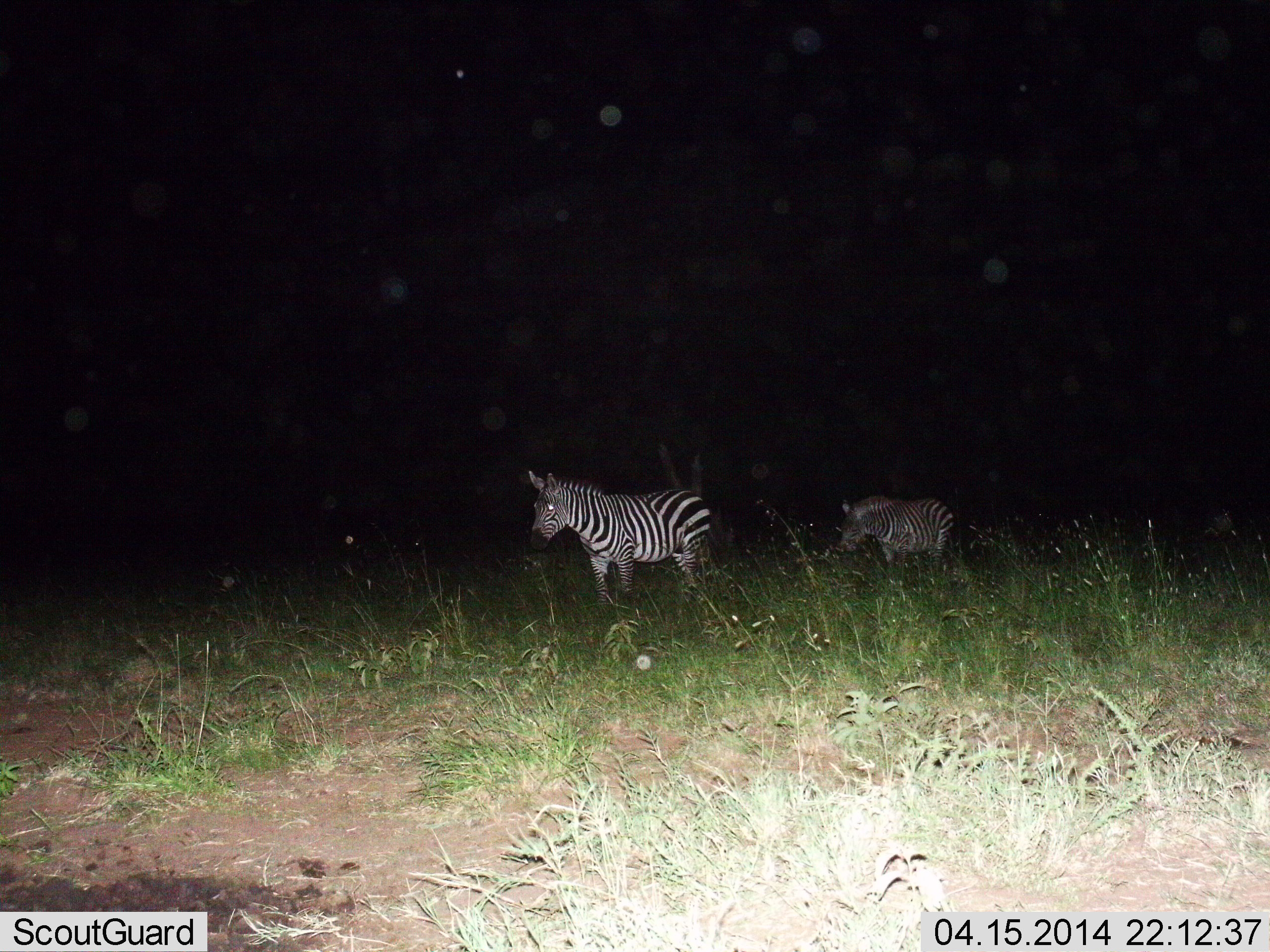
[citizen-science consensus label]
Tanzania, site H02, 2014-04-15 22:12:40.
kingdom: Animalia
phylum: Chordata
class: Mammalia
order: Perissodactyla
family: Equidae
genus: Equus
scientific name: Equus quagga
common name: plains zebra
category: zebra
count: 2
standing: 20%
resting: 0%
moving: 80%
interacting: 0%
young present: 0%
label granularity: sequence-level